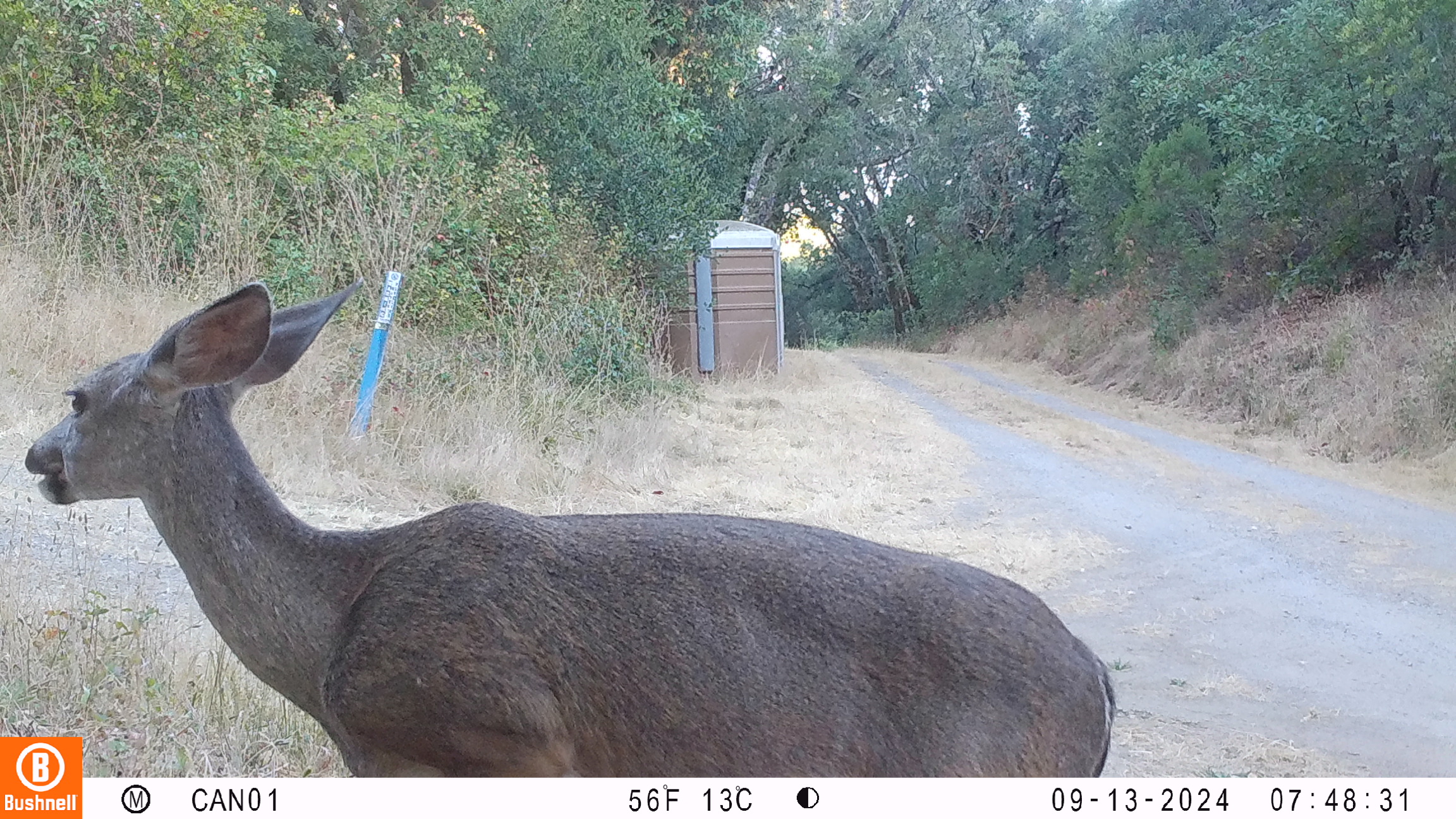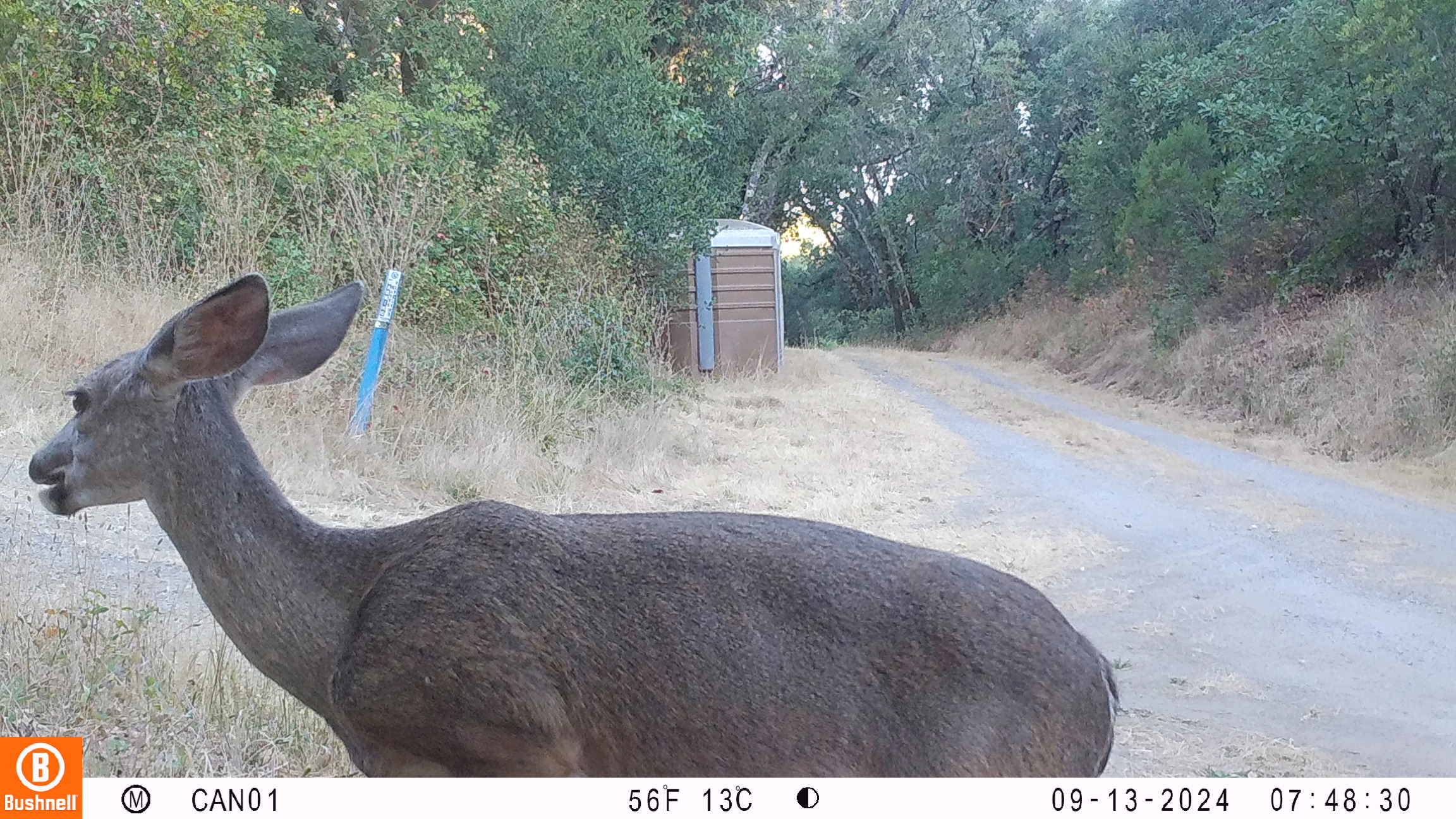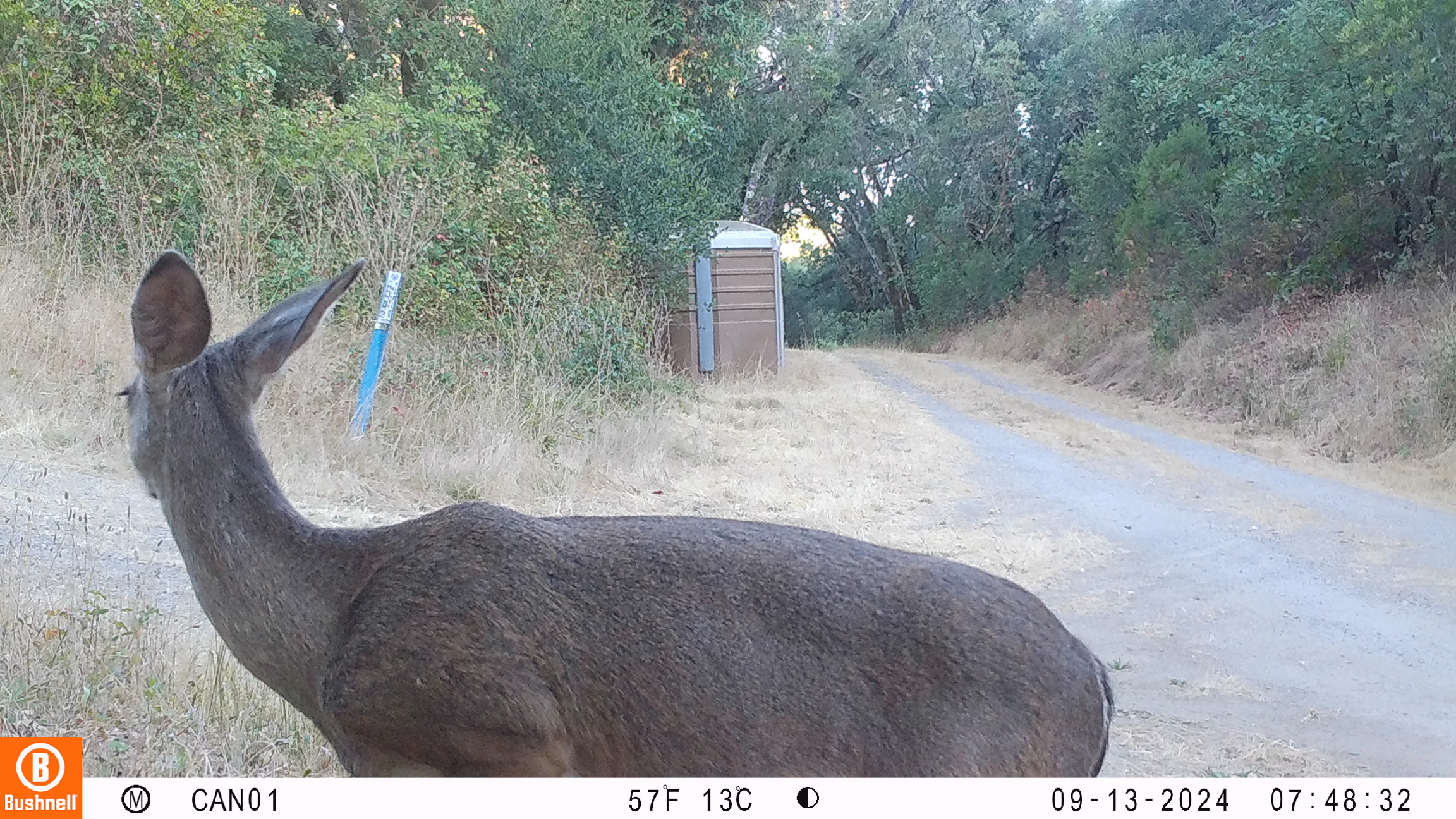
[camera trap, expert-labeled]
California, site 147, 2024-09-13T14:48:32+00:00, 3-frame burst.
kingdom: Animalia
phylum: Chordata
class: Mammalia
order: Artiodactyla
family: Cervidae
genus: Odocoileus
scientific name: Odocoileus hemionus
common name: mule deer